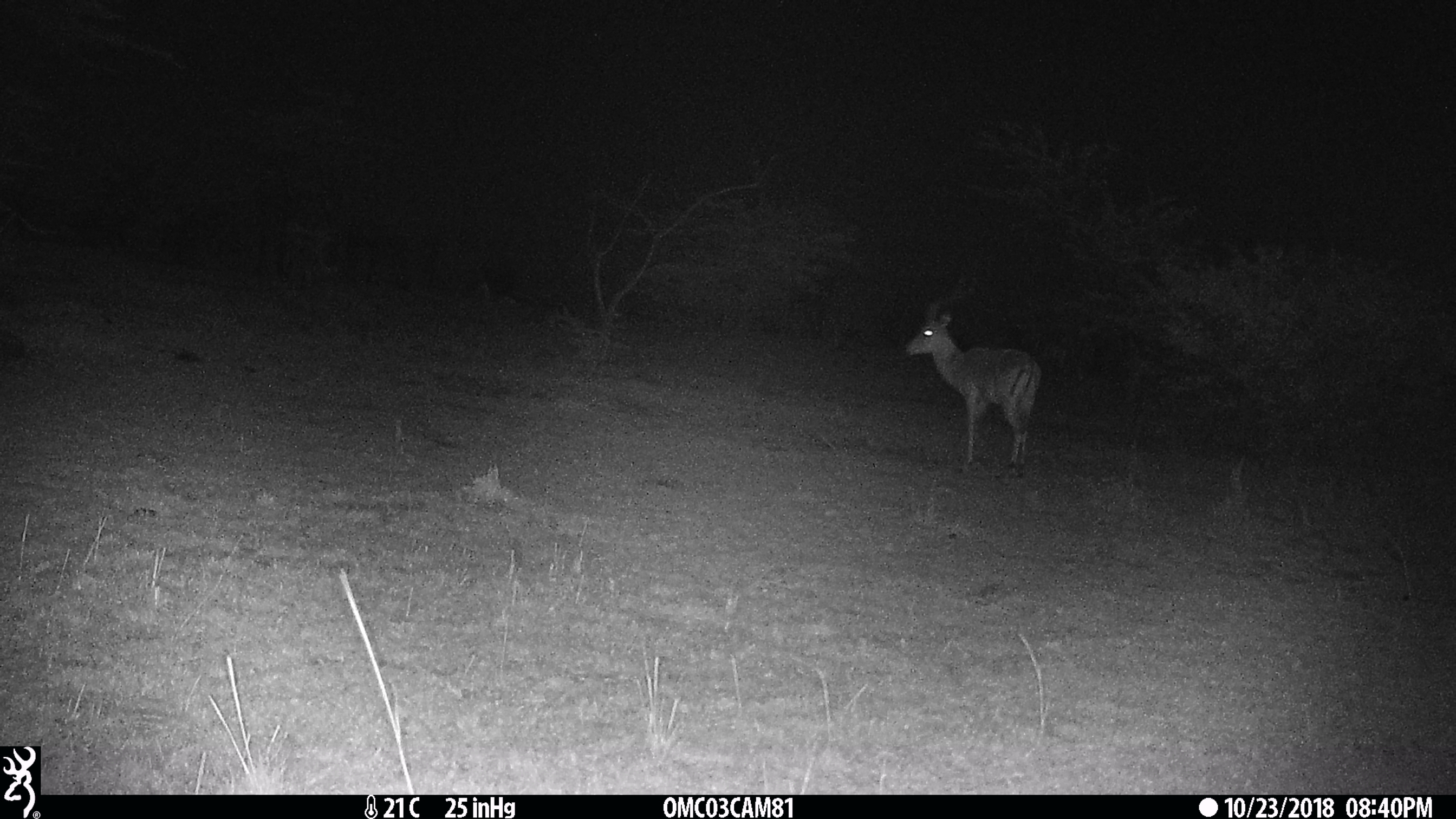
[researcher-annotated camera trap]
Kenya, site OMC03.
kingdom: Animalia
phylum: Chordata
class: Mammalia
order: Artiodactyla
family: Bovidae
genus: Aepyceros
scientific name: Aepyceros melampus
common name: impala